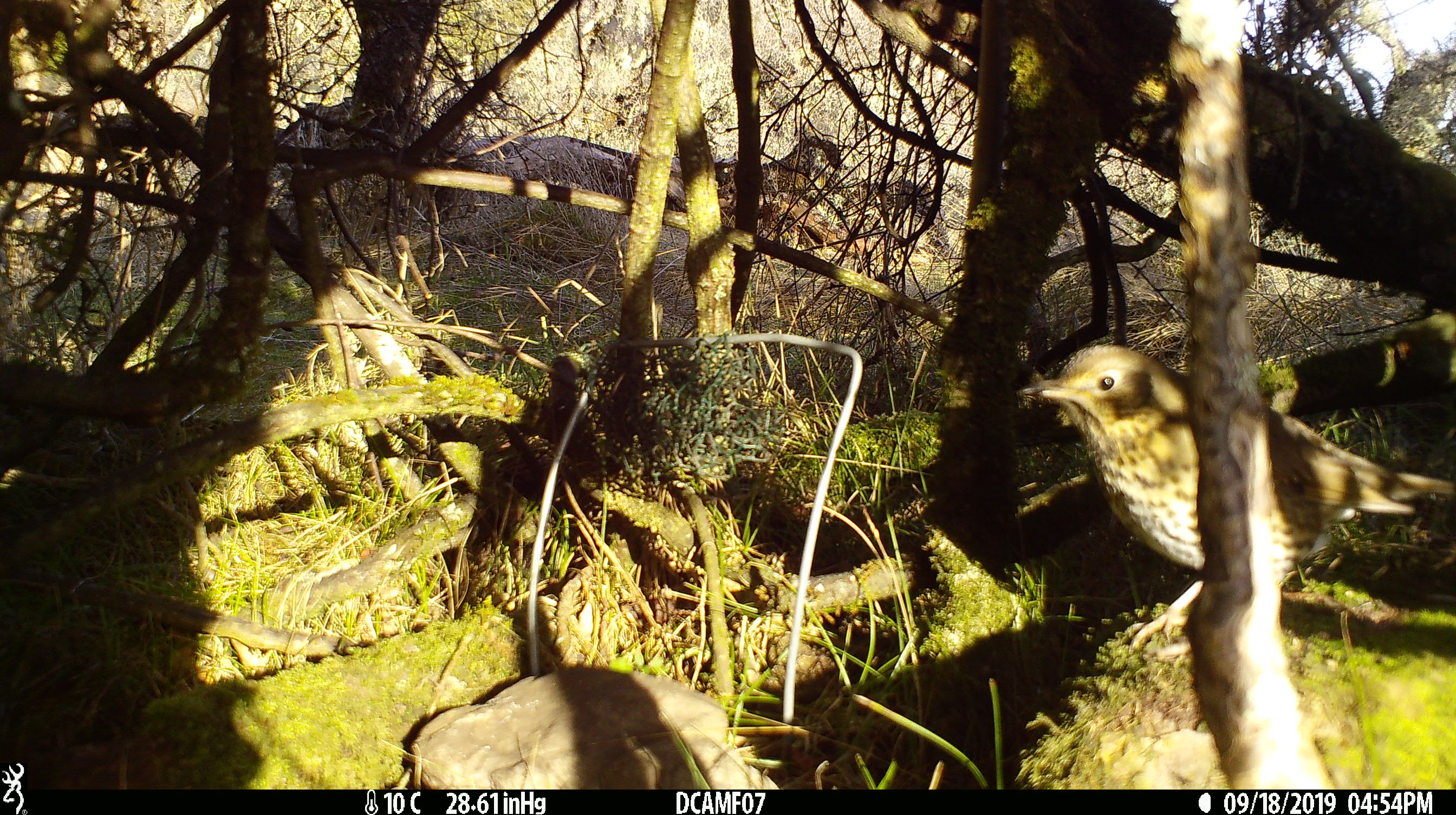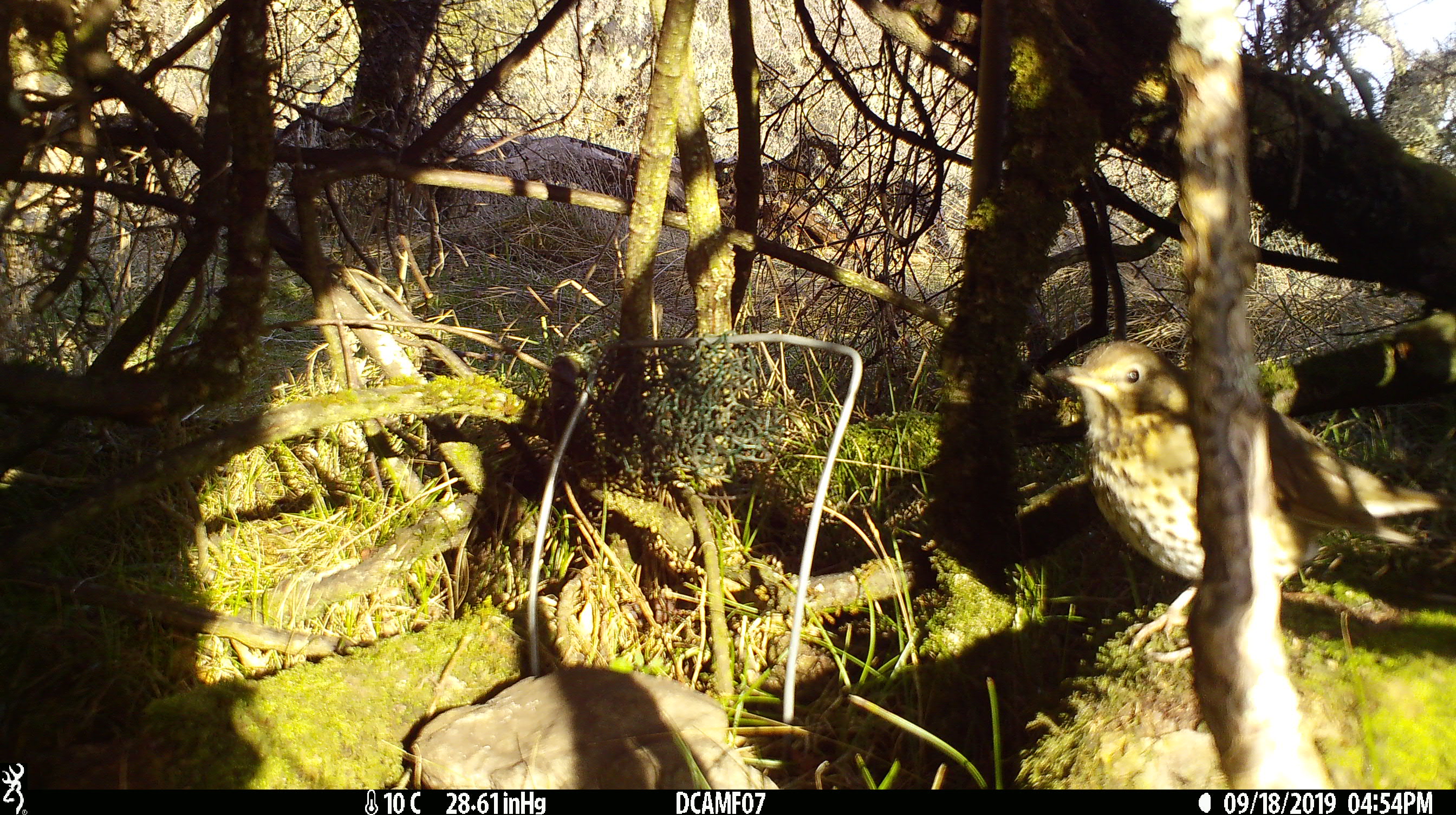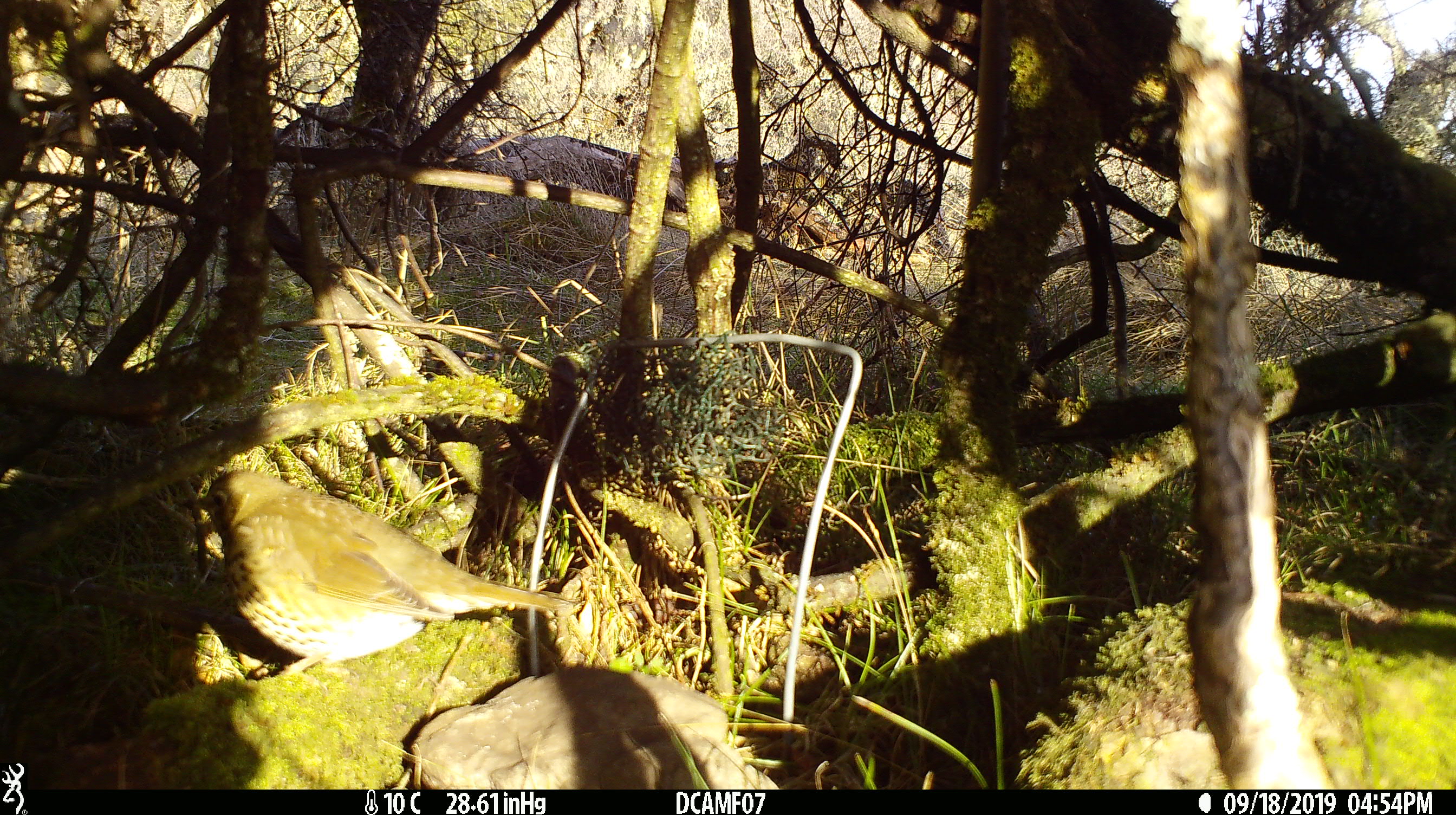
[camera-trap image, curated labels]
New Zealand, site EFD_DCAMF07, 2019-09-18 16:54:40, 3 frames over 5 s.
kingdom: Animalia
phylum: Chordata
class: Aves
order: Passeriformes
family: Turdidae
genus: Turdus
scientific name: Turdus philomelos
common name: song thrush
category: thrush